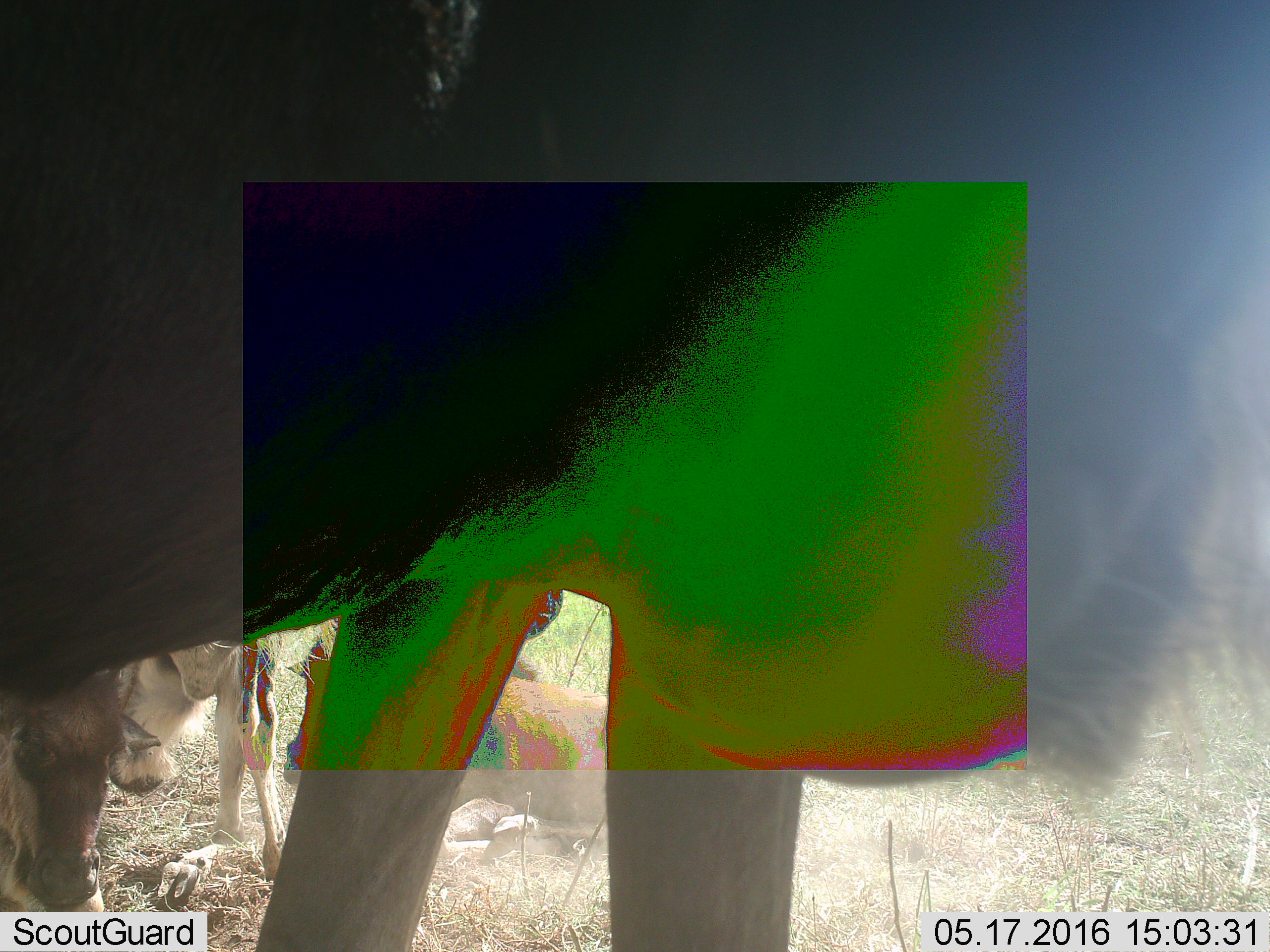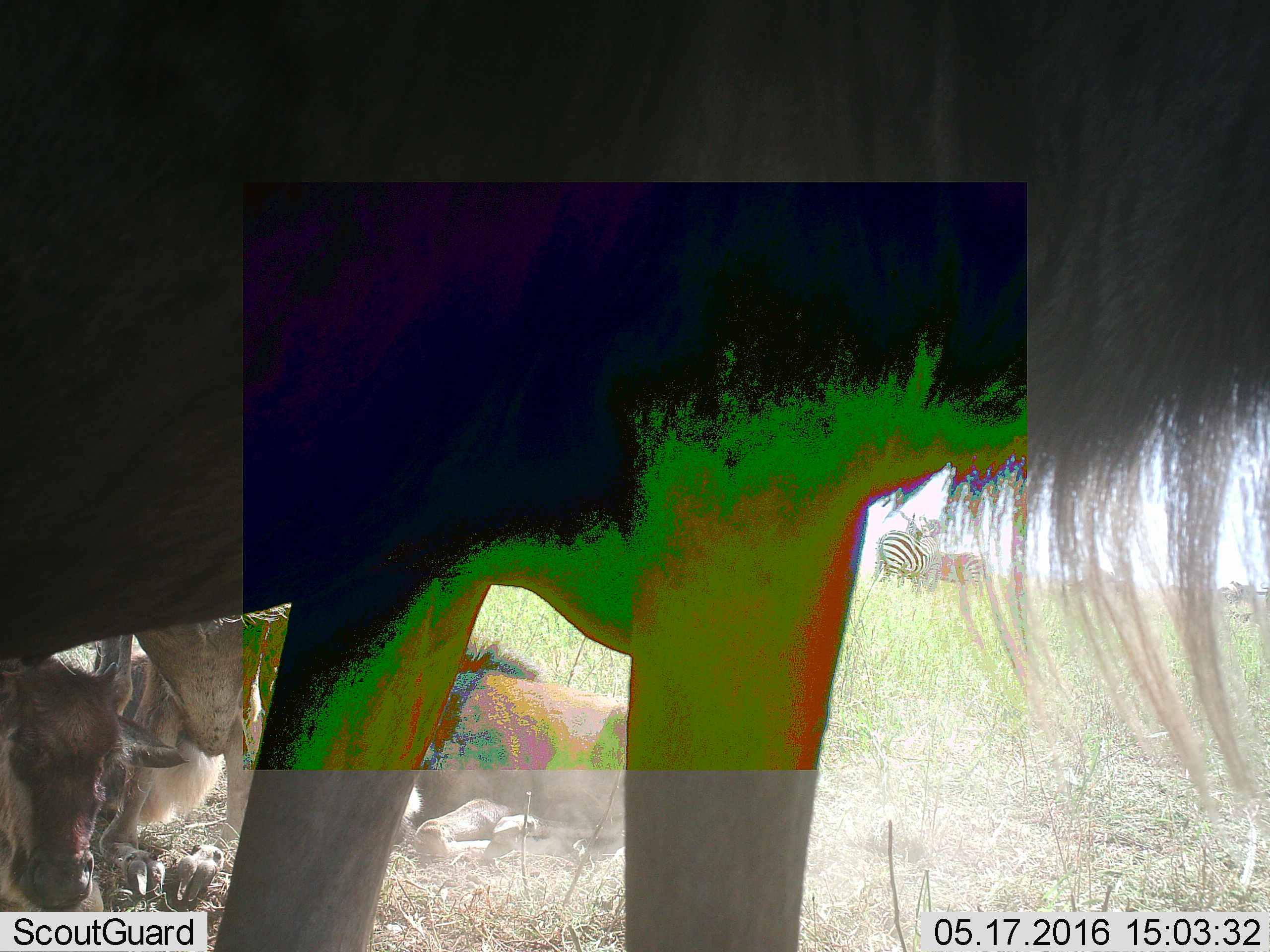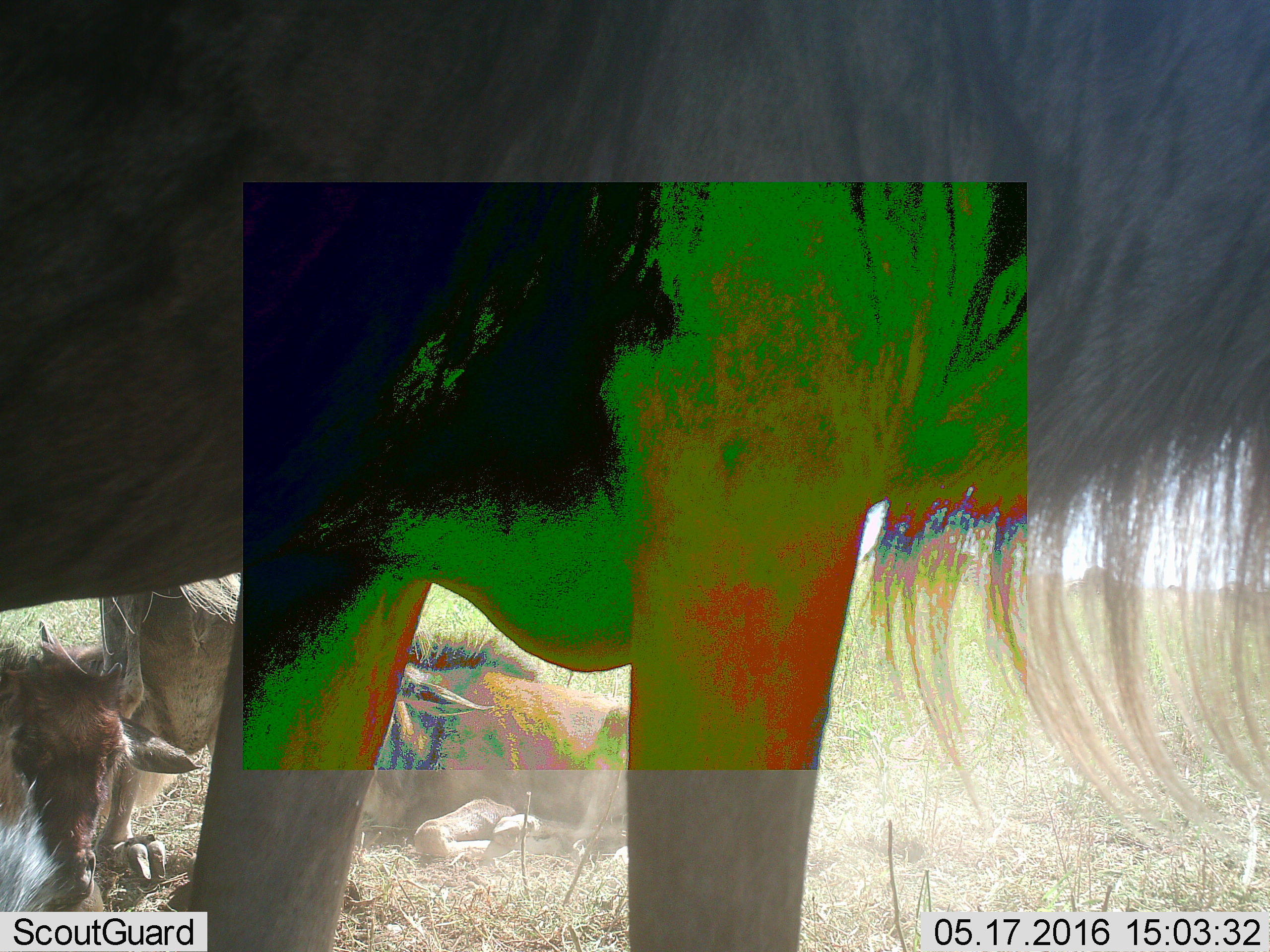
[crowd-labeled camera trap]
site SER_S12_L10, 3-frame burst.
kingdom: Animalia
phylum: Chordata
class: Mammalia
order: Artiodactyla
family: Bovidae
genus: Connochaetes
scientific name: Connochaetes taurinus taurinus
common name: blue wildebeest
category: wildebeestblue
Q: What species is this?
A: Wildebeestblue (blue wildebeest) (Connochaetes taurinus taurinus).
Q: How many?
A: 4.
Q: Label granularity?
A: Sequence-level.